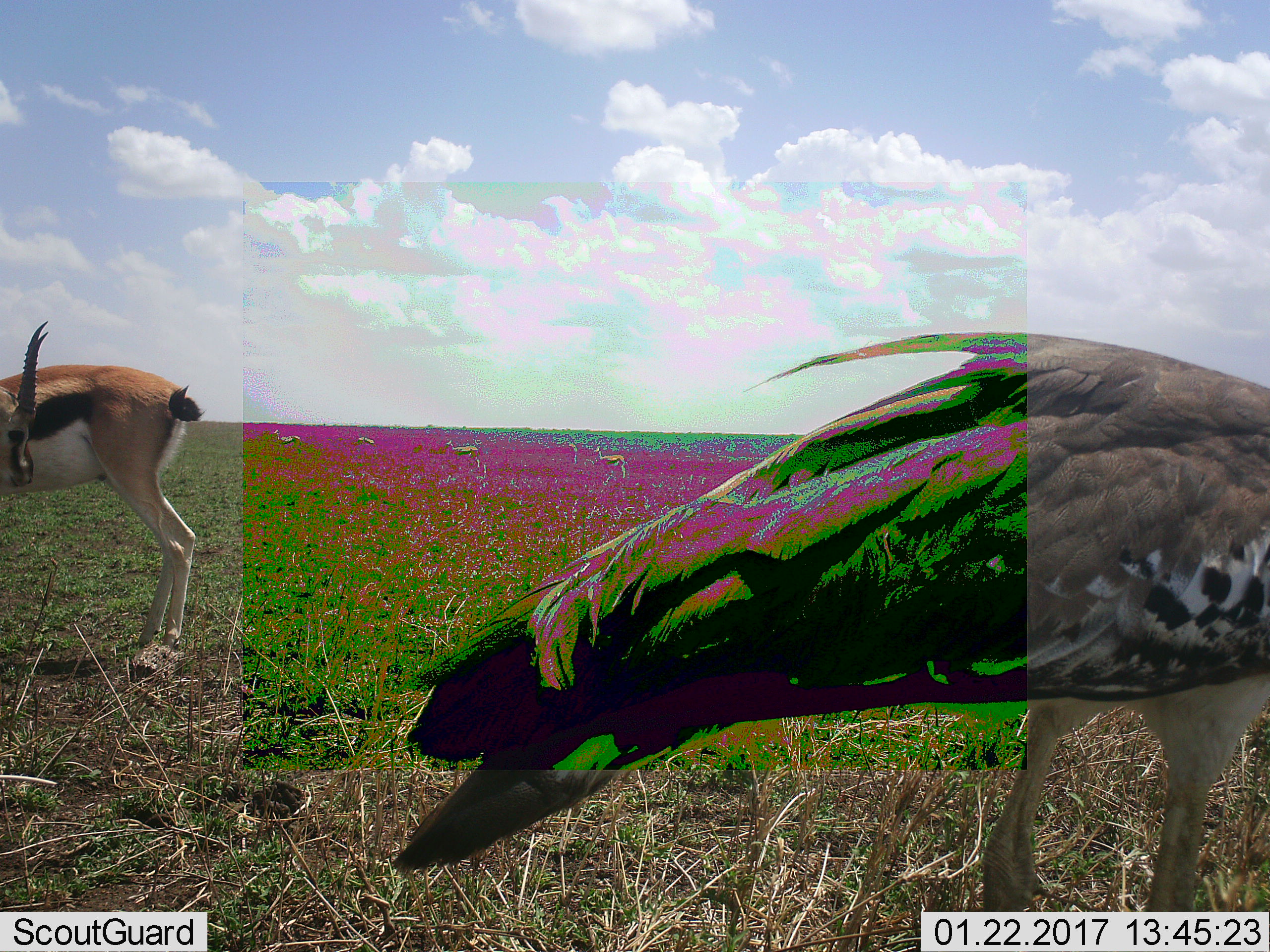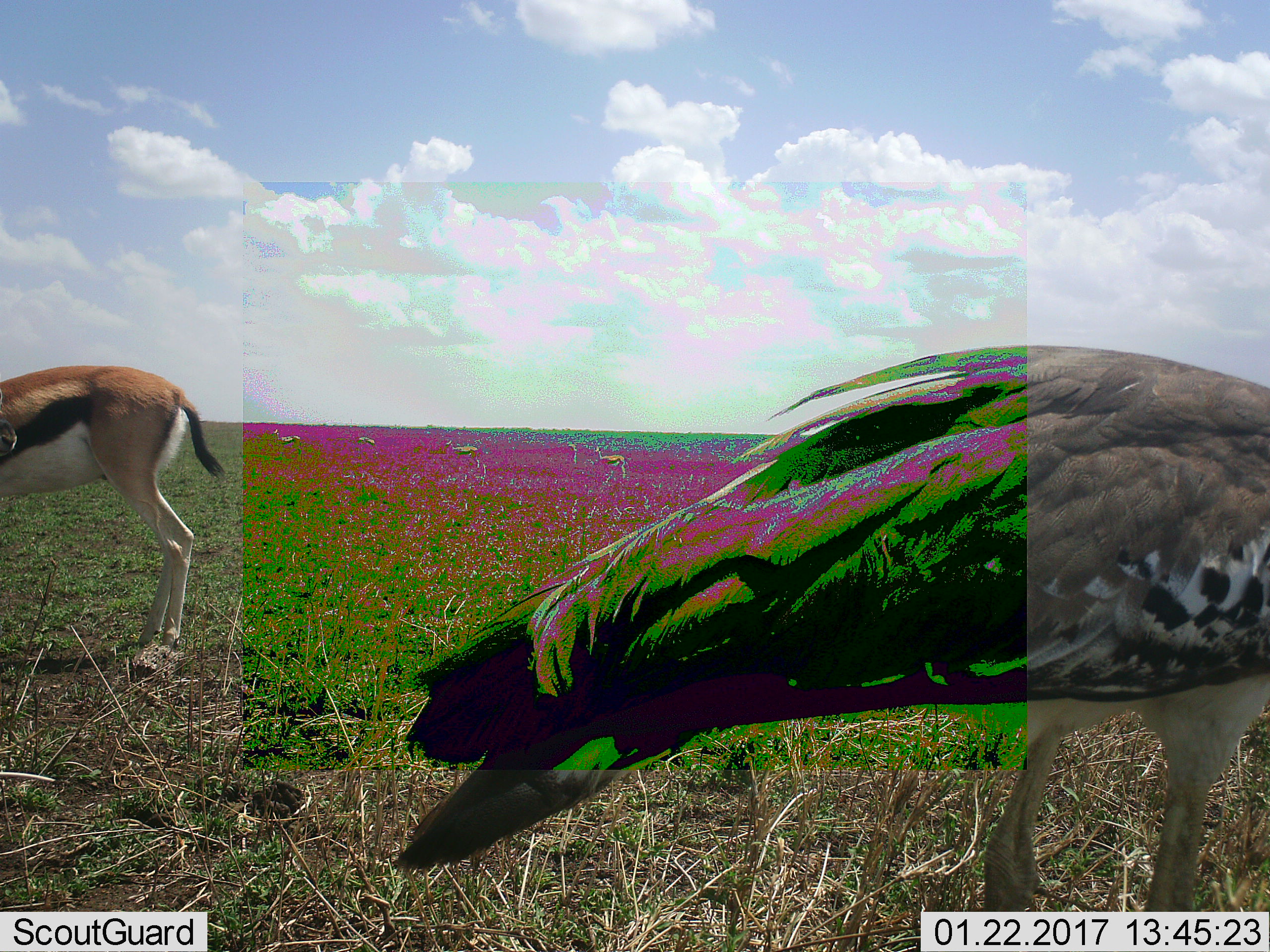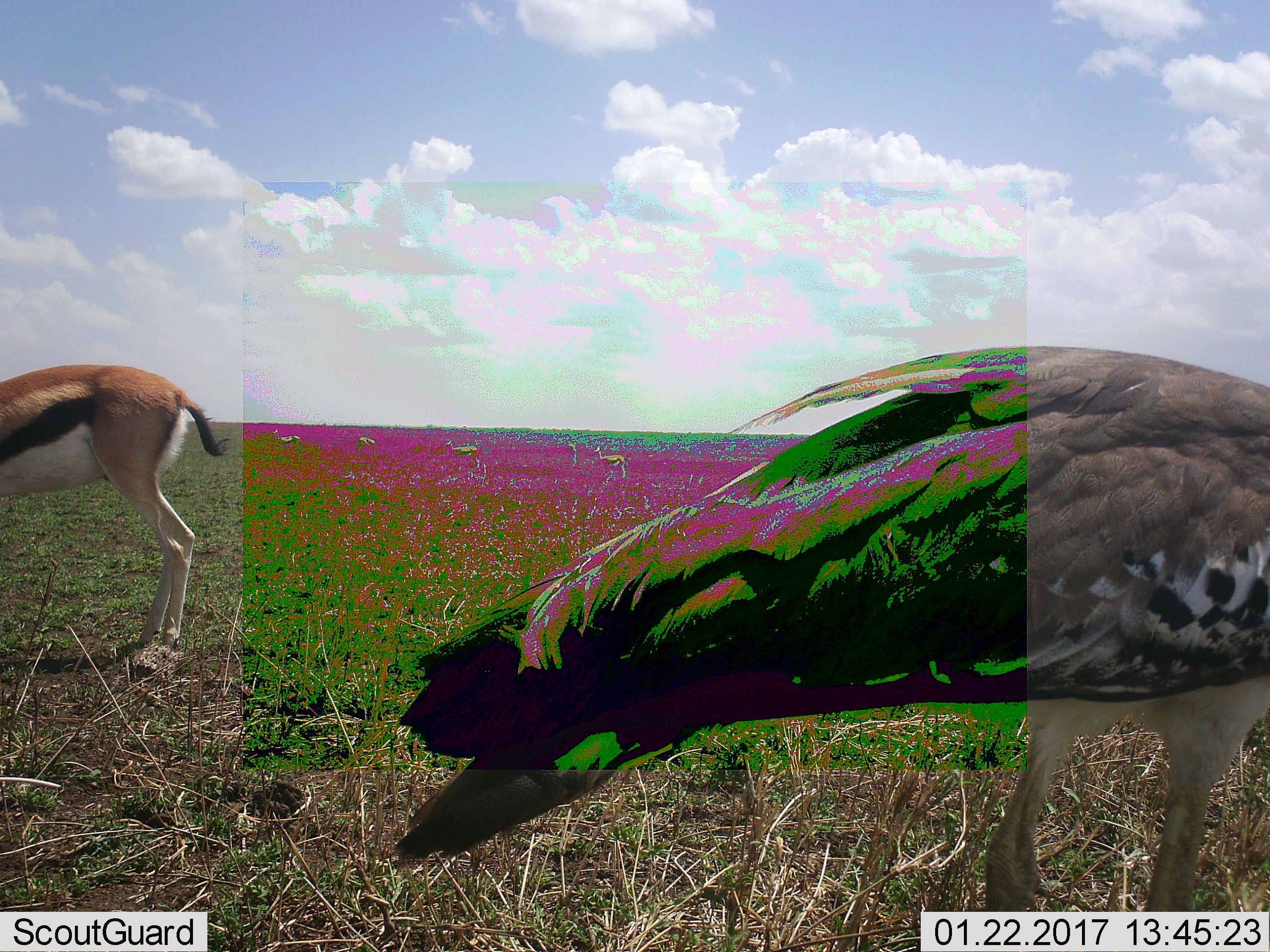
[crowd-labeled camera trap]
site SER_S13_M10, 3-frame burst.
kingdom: Animalia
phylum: Chordata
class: Aves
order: Otidiformes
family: Otididae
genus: Ardeotis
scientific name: Ardeotis kori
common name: kori bustard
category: bustardkori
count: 1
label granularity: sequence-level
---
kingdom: Animalia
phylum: Chordata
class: Mammalia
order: Artiodactyla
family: Bovidae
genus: Eudorcas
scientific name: Eudorcas thomsonii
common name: thomson's gazelle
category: gazellethomsons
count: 5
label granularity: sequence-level